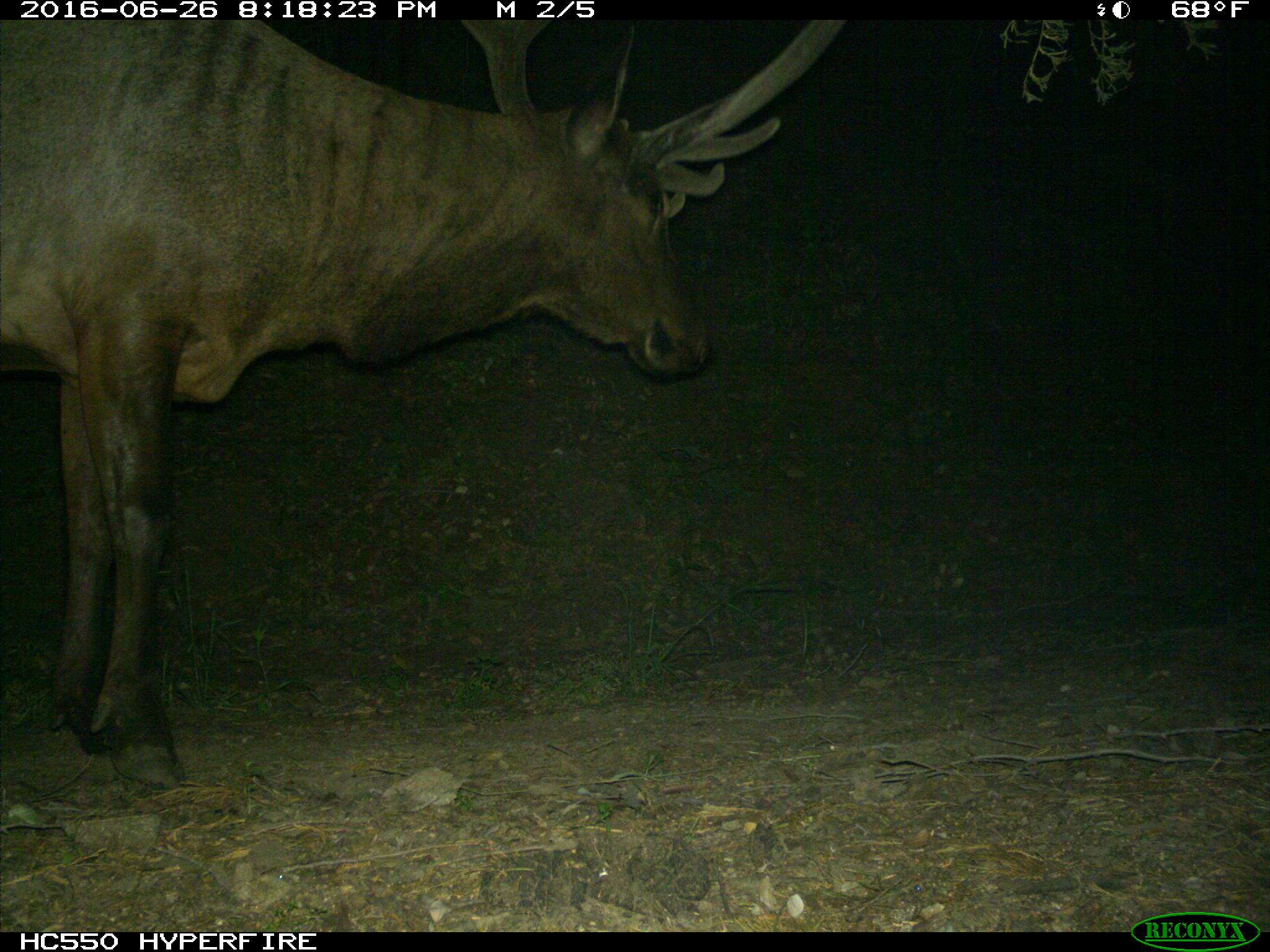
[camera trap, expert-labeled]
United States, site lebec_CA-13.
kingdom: Animalia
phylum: Chordata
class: Mammalia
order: Artiodactyla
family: Cervidae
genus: Cervus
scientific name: Cervus canadensis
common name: elk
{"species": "Cervus canadensis (elk)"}